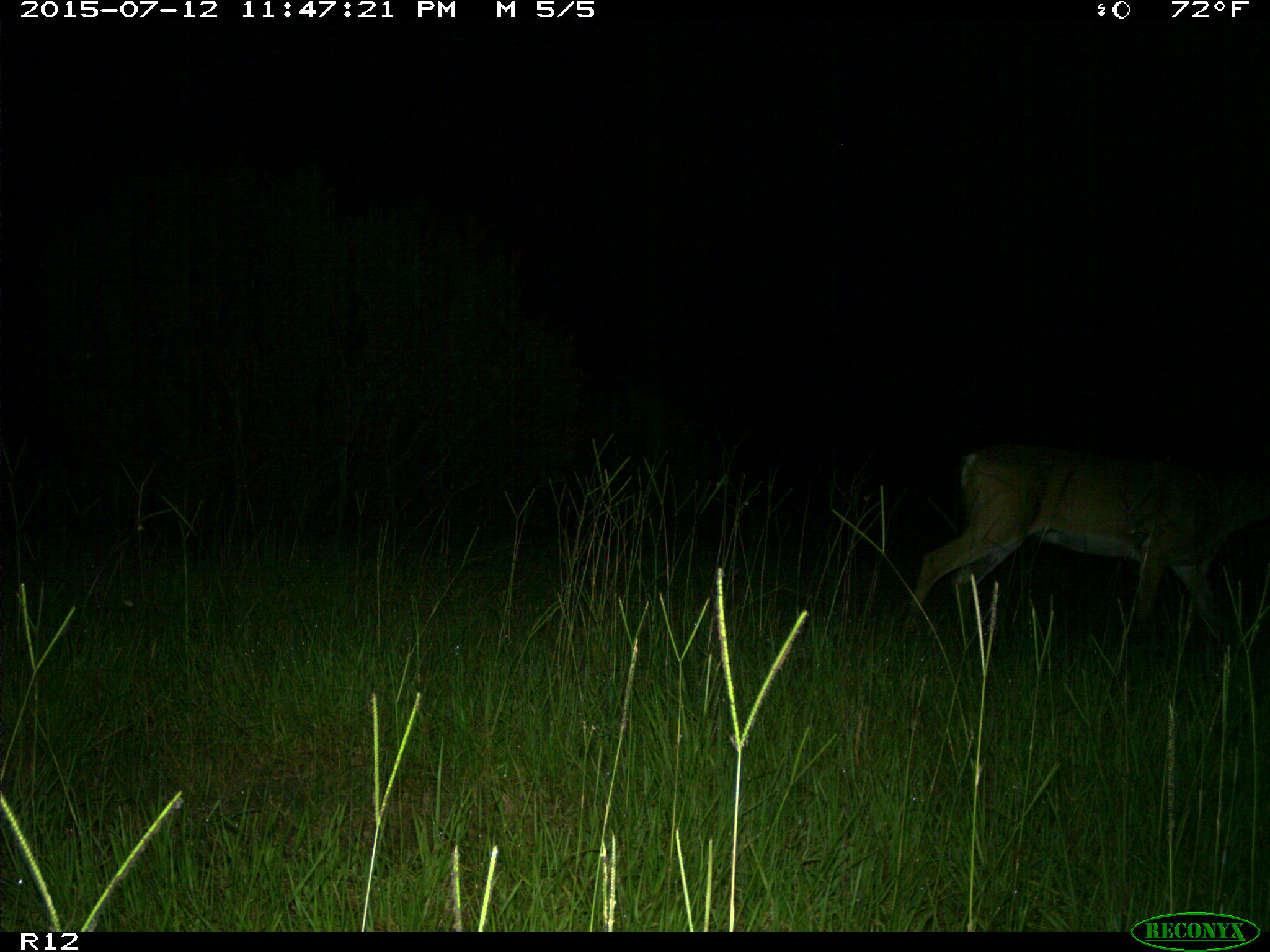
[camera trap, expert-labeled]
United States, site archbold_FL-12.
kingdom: Animalia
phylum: Chordata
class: Mammalia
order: Artiodactyla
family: Cervidae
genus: Odocoileus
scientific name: Odocoileus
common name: deer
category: unidentified deer